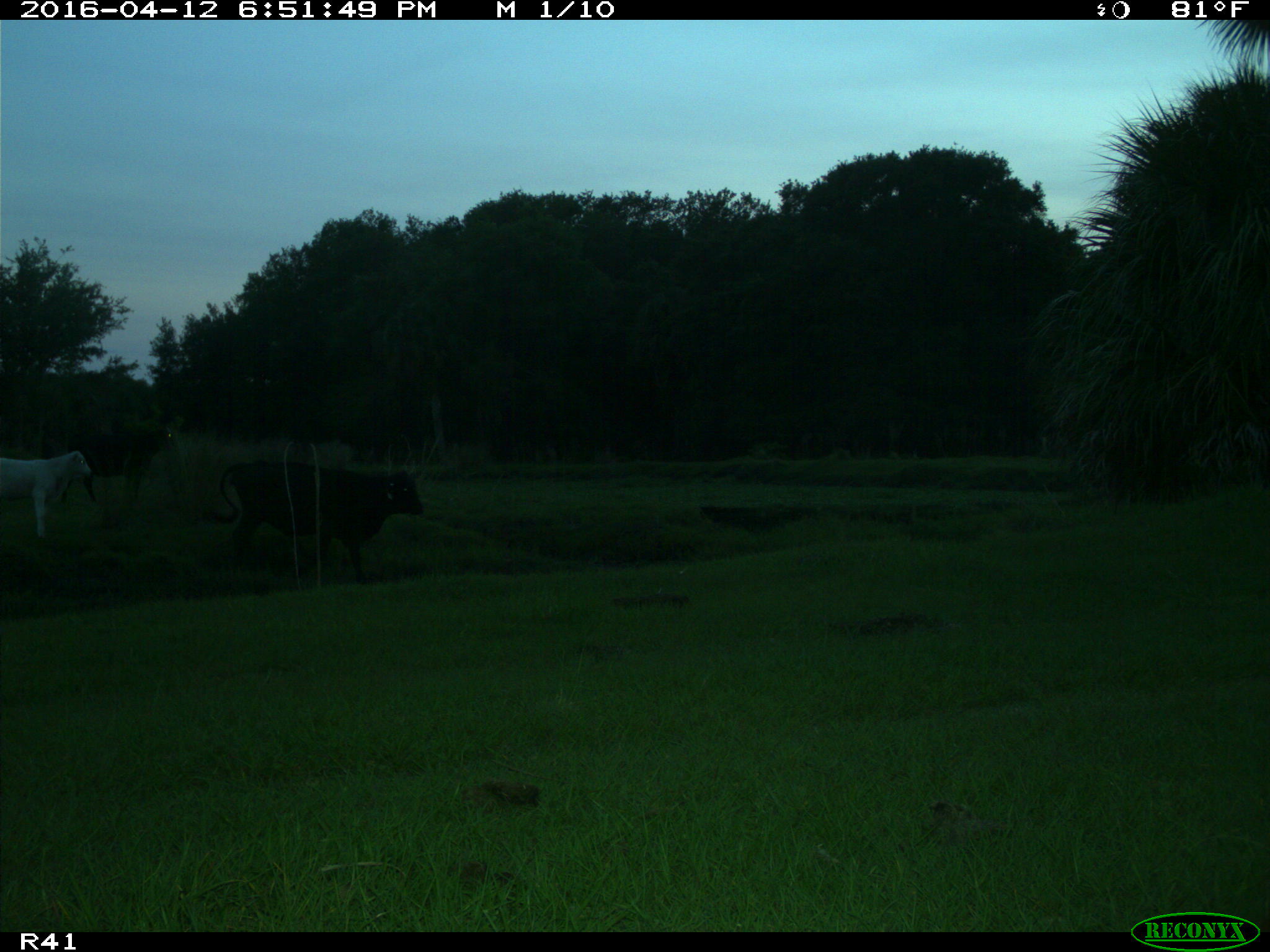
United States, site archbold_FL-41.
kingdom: Animalia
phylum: Chordata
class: Mammalia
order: Artiodactyla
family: Bovidae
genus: Bos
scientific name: Bos taurus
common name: domestic cow